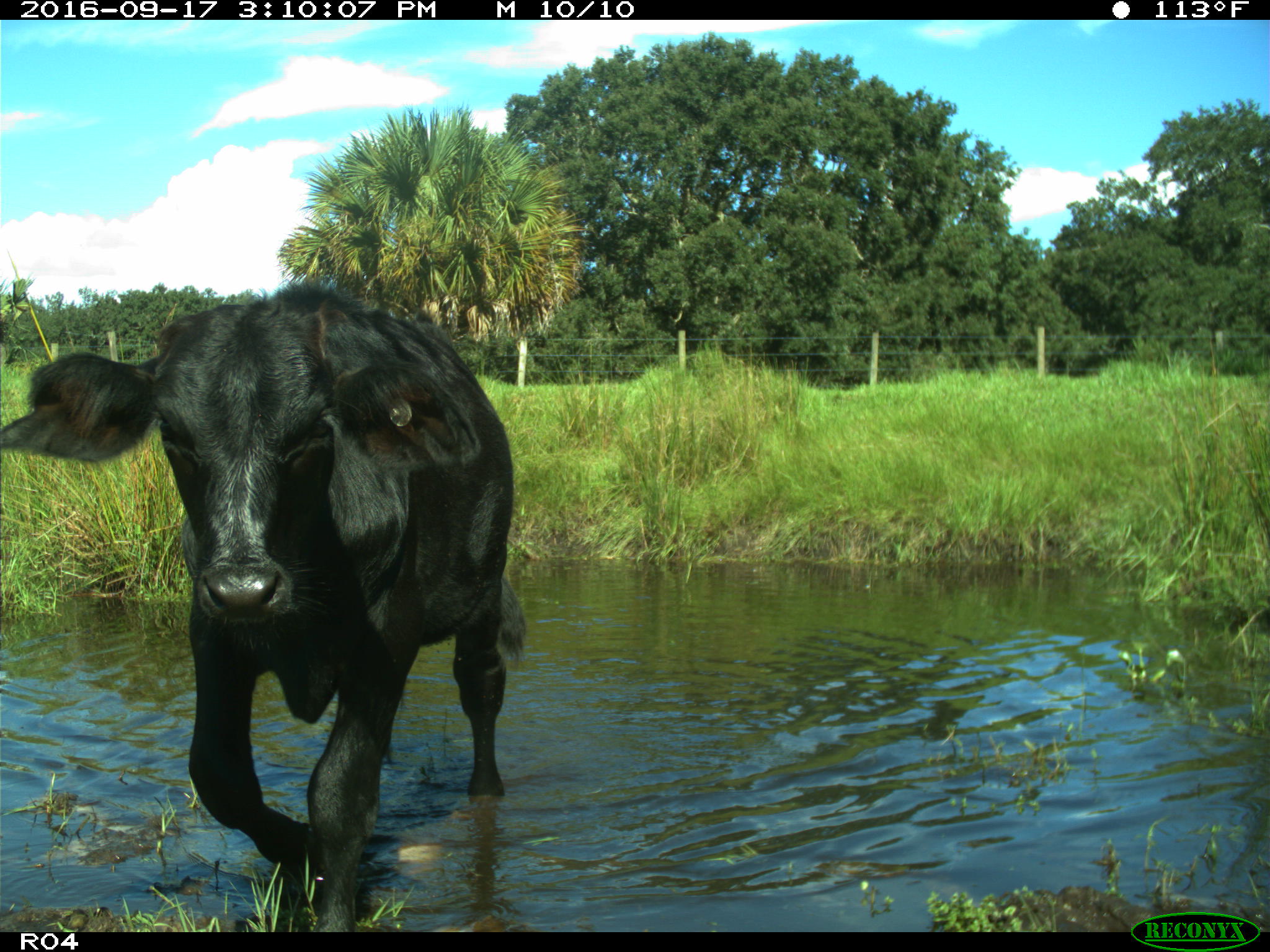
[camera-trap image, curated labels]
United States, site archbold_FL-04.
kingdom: Animalia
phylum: Chordata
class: Mammalia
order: Artiodactyla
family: Bovidae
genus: Bos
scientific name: Bos taurus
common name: domestic cow